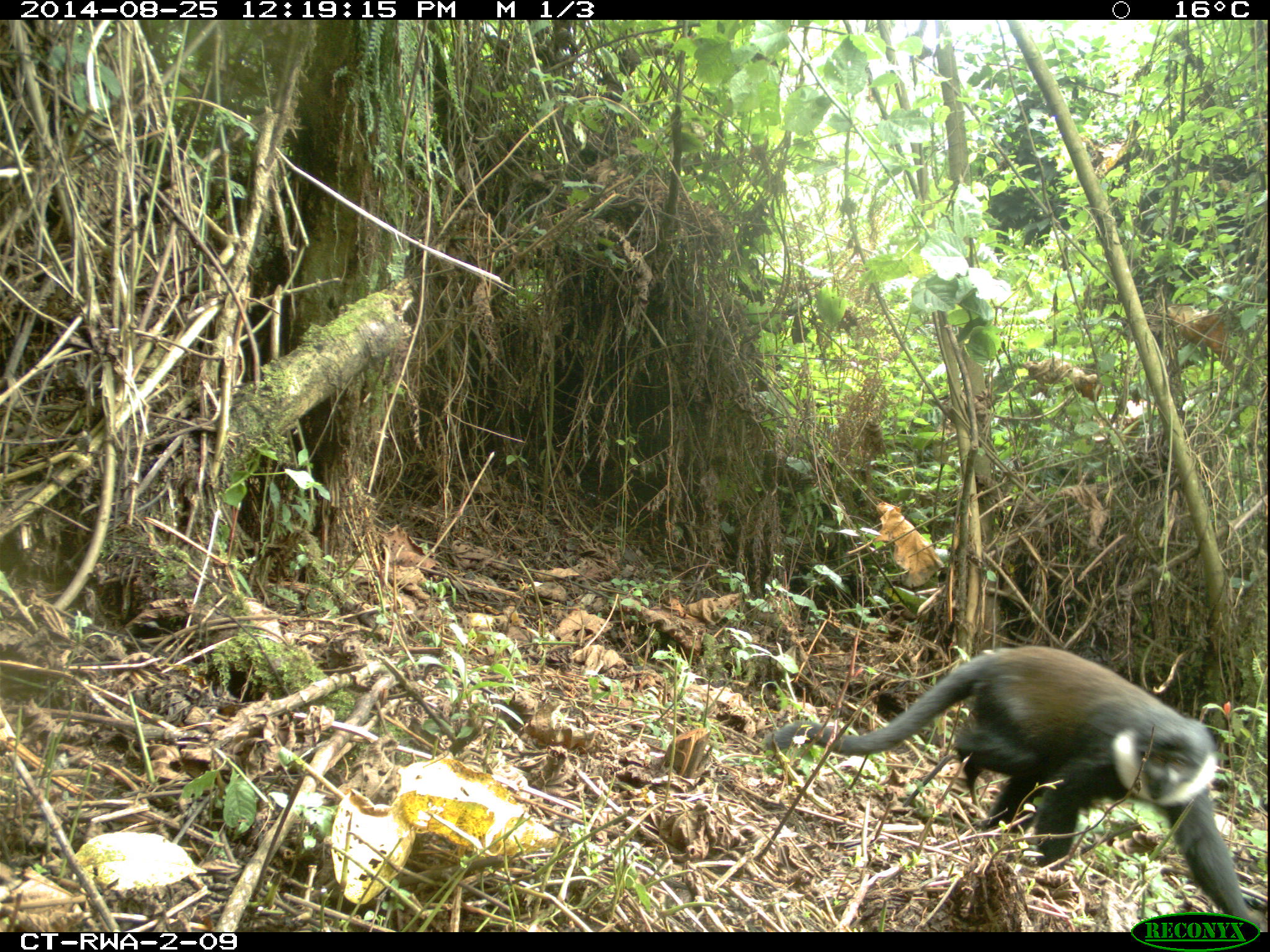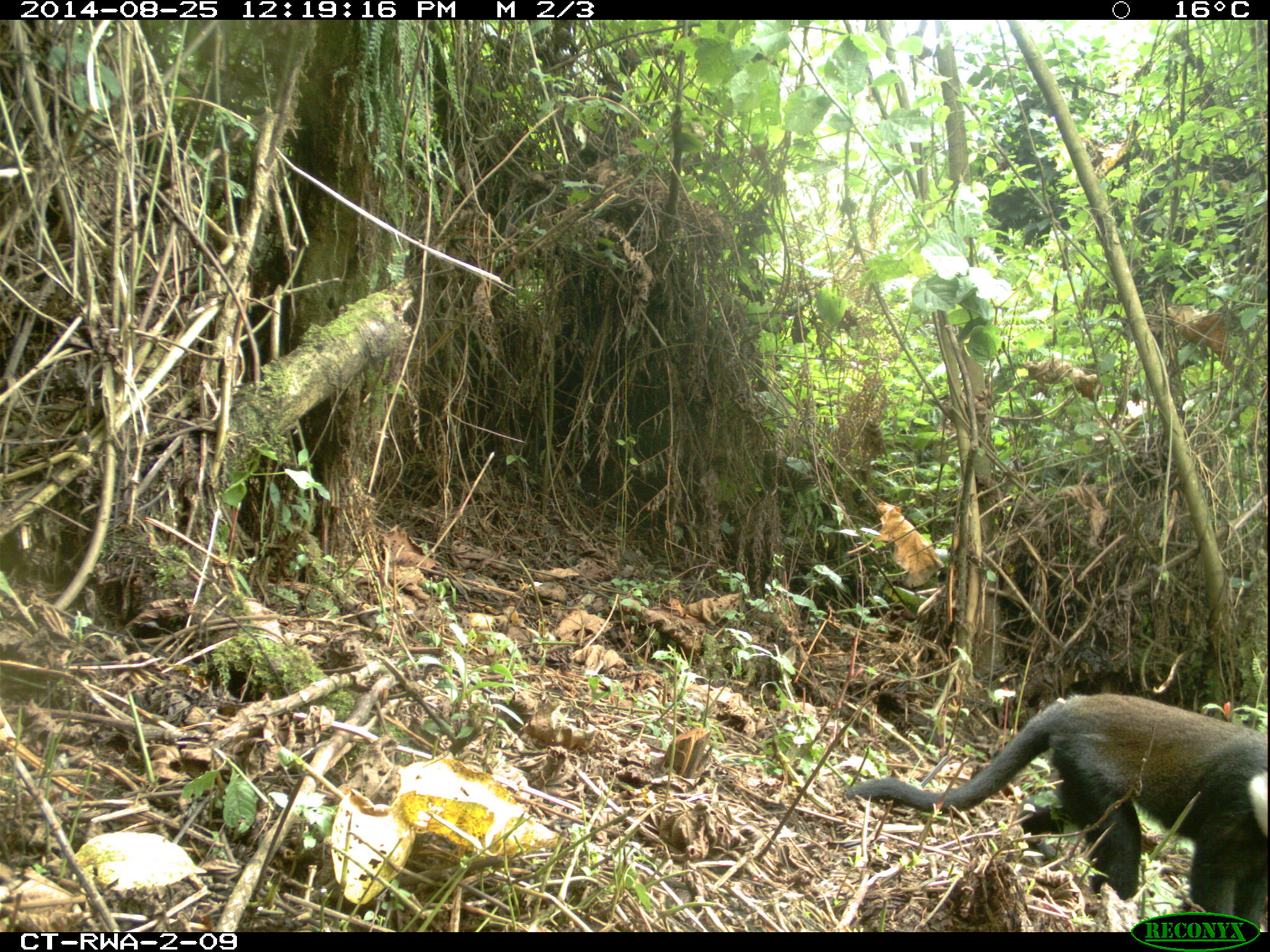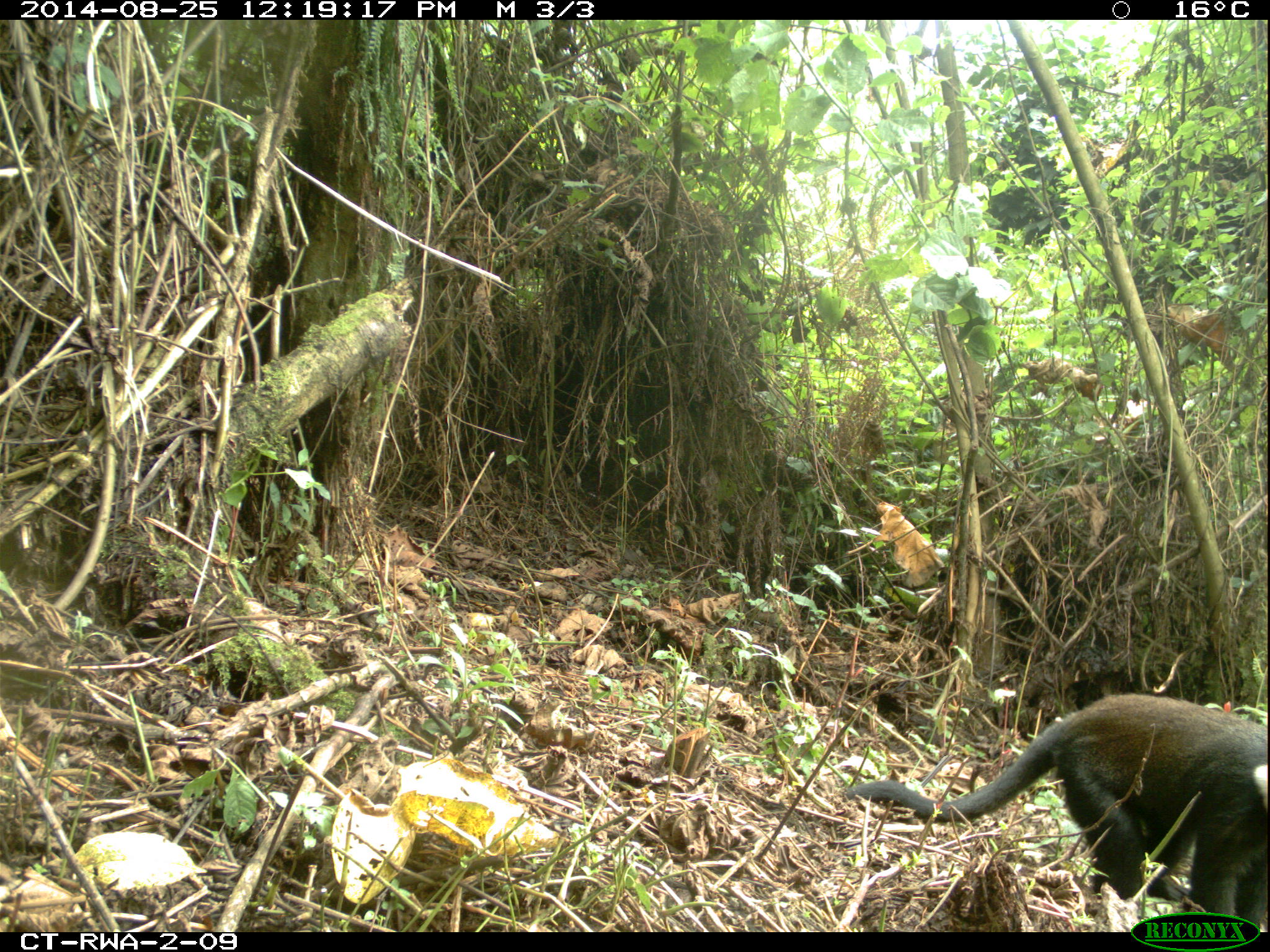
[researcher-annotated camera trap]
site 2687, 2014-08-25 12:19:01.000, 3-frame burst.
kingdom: Animalia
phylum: Chordata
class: Mammalia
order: Primates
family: Cercopithecidae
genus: Allochrocebus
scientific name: Allochrocebus lhoesti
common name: l'hoest's monkey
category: cercopithecus lhoesti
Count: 1.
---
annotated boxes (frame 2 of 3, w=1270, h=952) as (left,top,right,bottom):
cercopithecus lhoesti: (842,691,1270,930)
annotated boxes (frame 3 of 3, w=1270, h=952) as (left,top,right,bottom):
cercopithecus lhoesti: (841,694,1270,933)